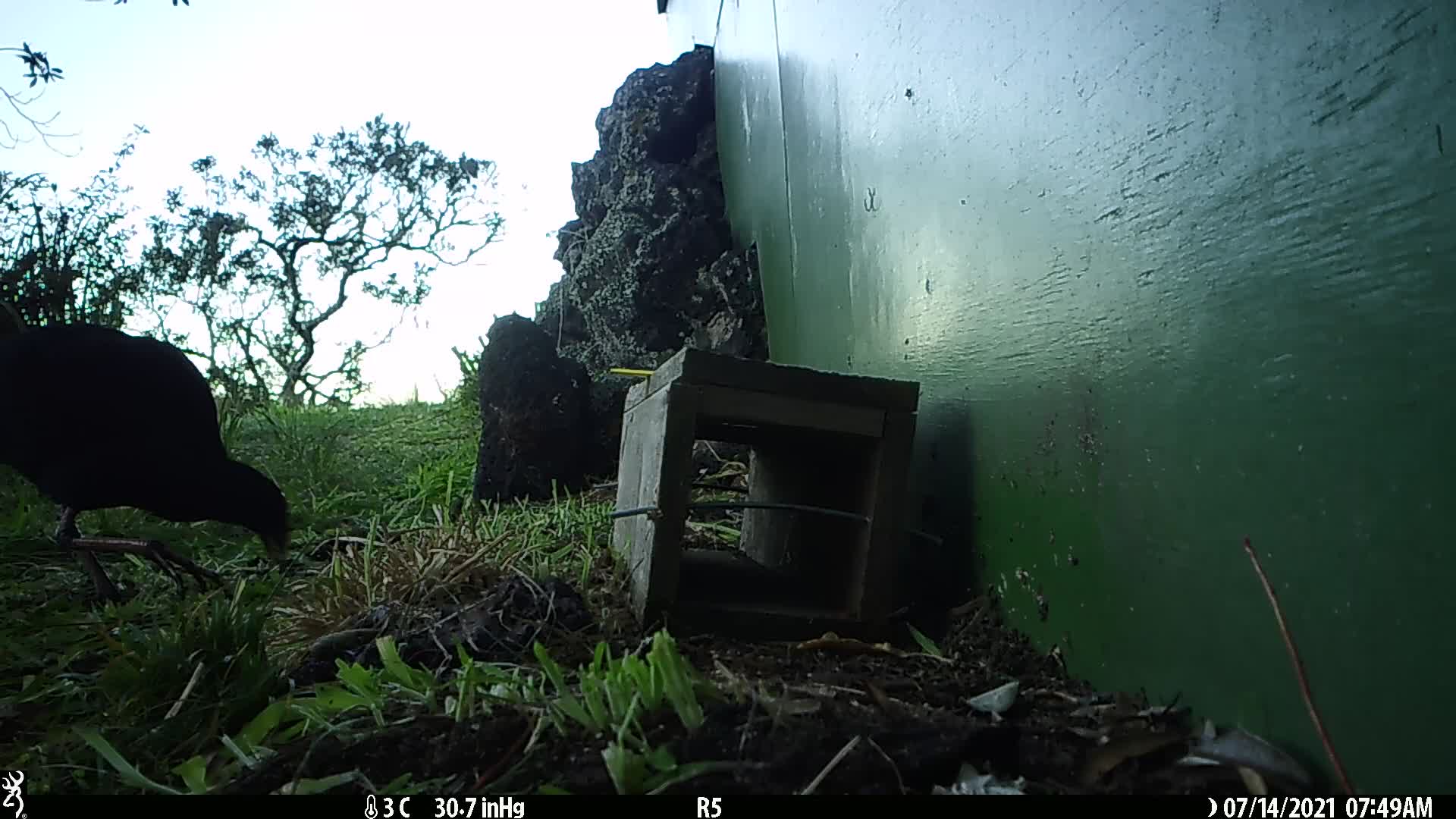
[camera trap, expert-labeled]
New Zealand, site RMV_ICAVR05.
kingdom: Animalia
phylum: Chordata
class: Aves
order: Gruiformes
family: Rallidae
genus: Porphyrio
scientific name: Porphyrio melanotus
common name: australasian swamphen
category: pukeko